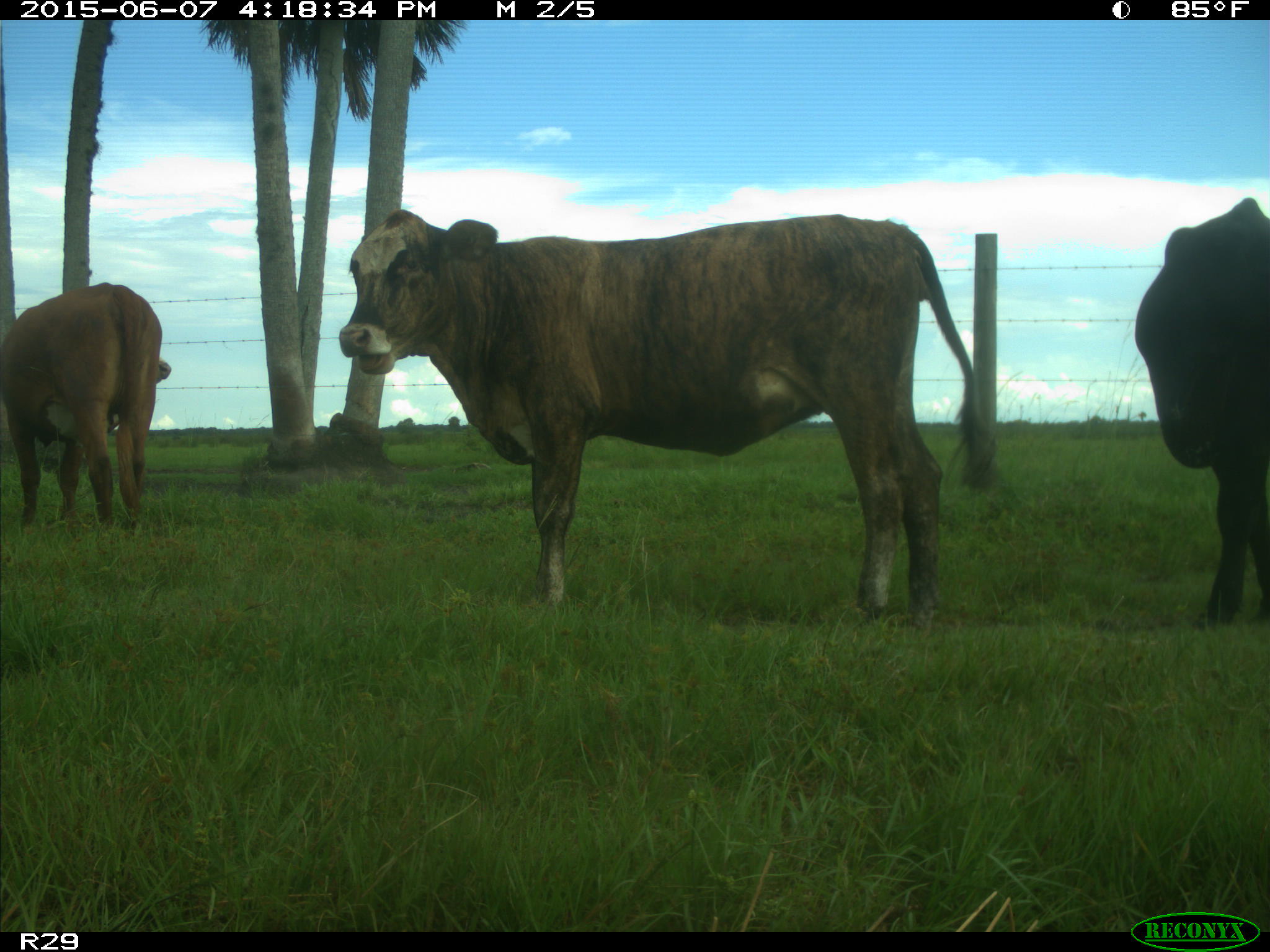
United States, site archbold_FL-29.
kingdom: Animalia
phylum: Chordata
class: Mammalia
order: Artiodactyla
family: Bovidae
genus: Bos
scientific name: Bos taurus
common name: domestic cow